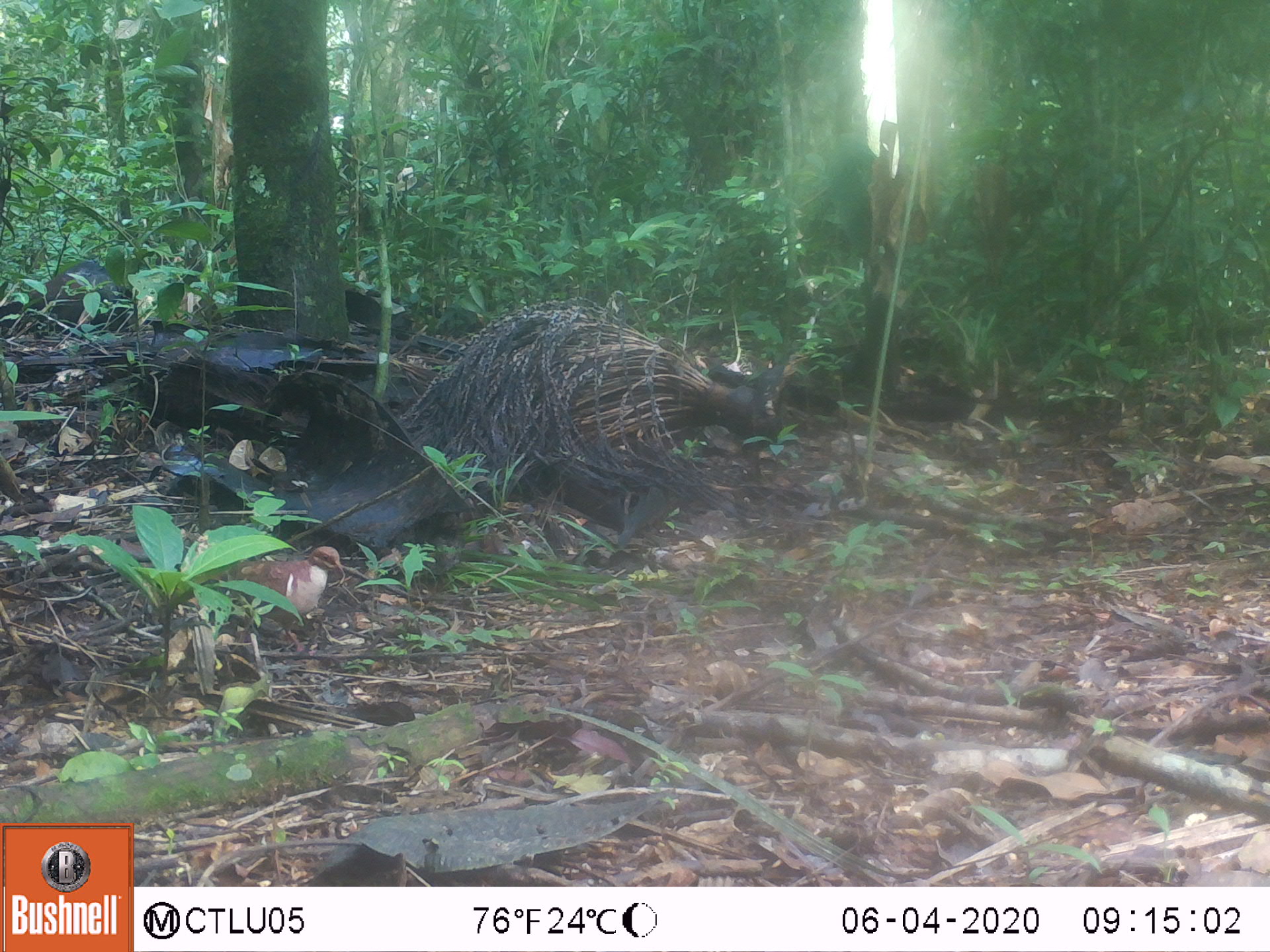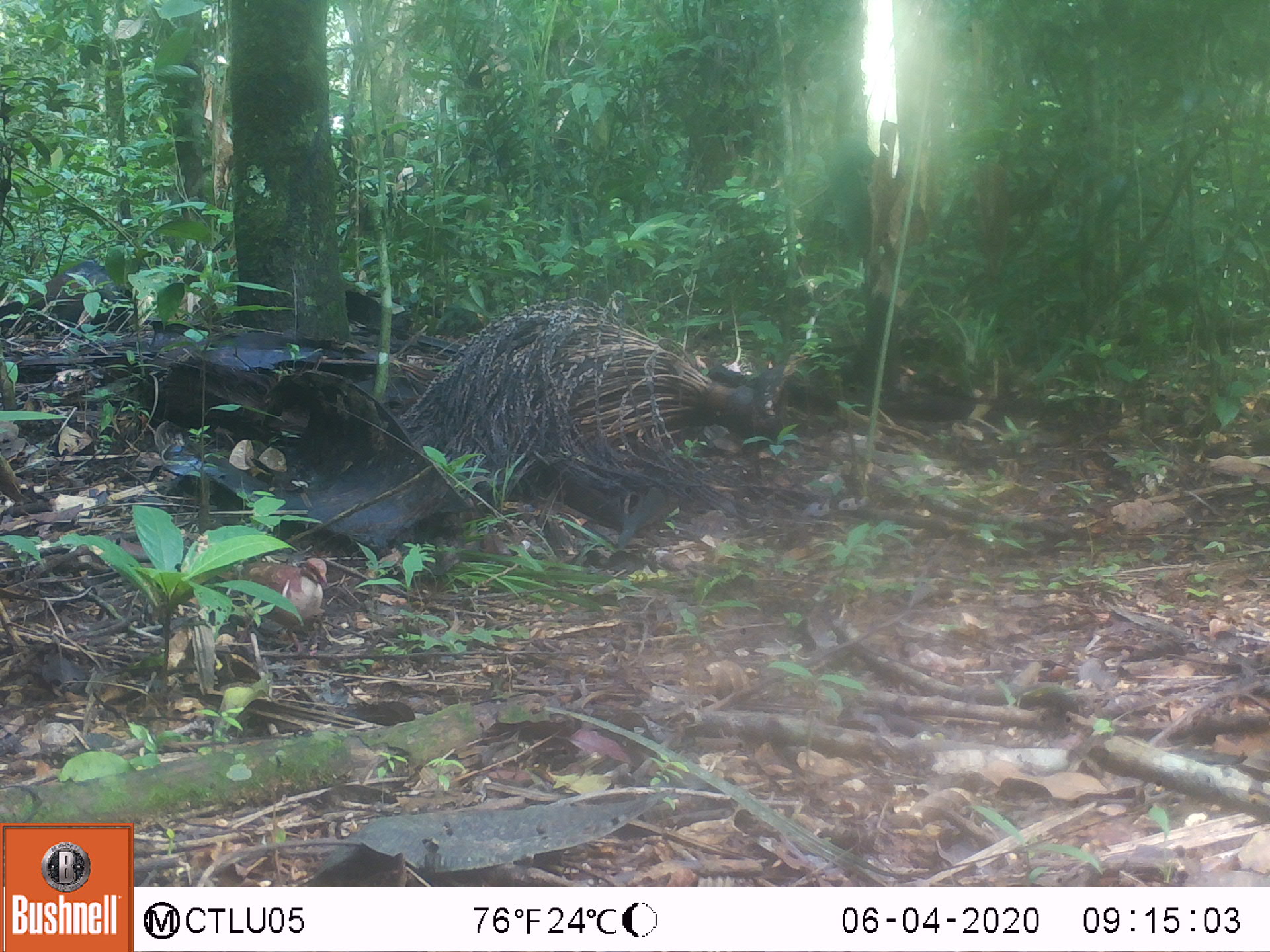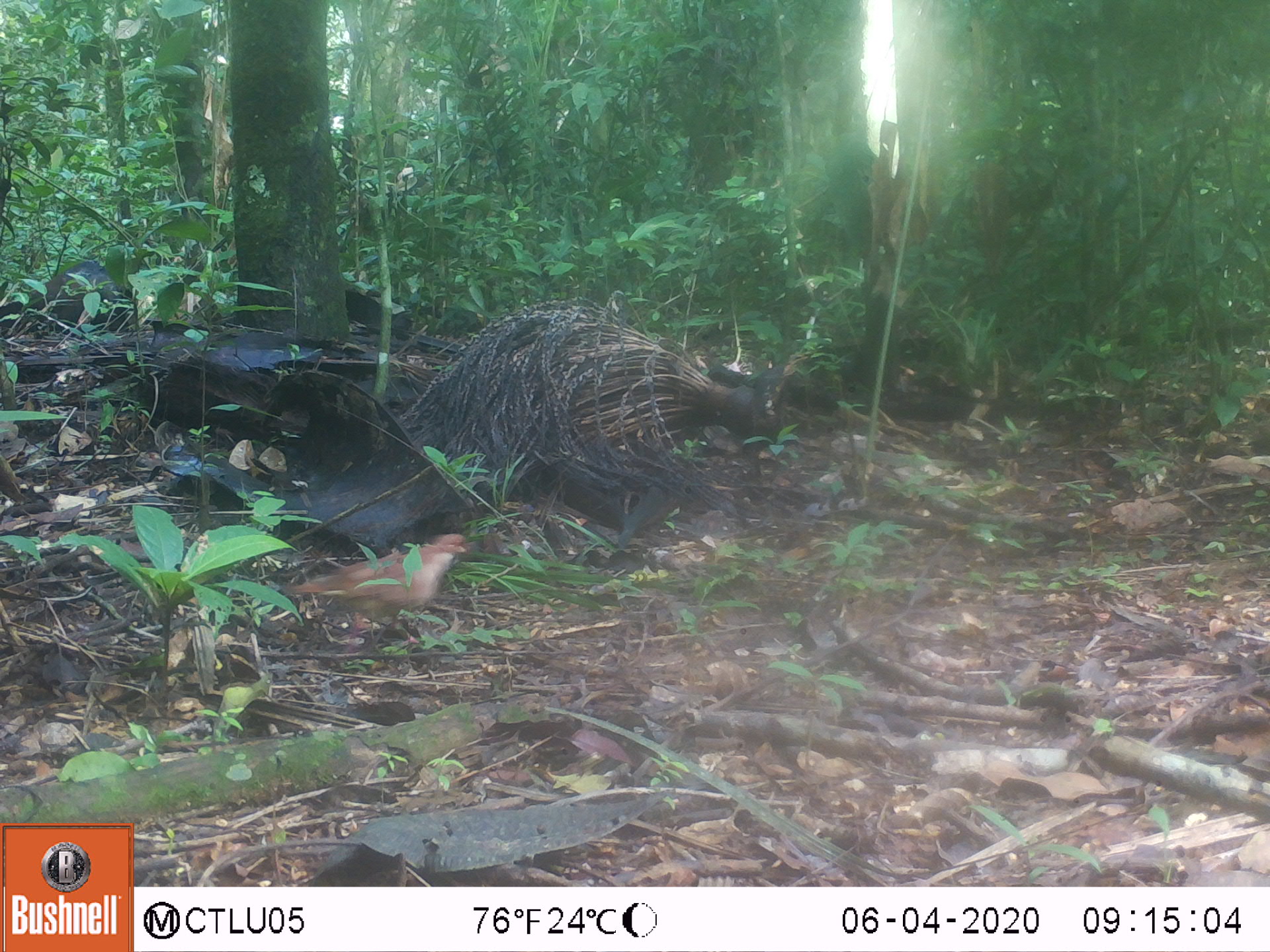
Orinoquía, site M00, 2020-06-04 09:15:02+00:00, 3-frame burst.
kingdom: Animalia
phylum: Chordata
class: Aves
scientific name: Aves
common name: bird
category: unknown bird